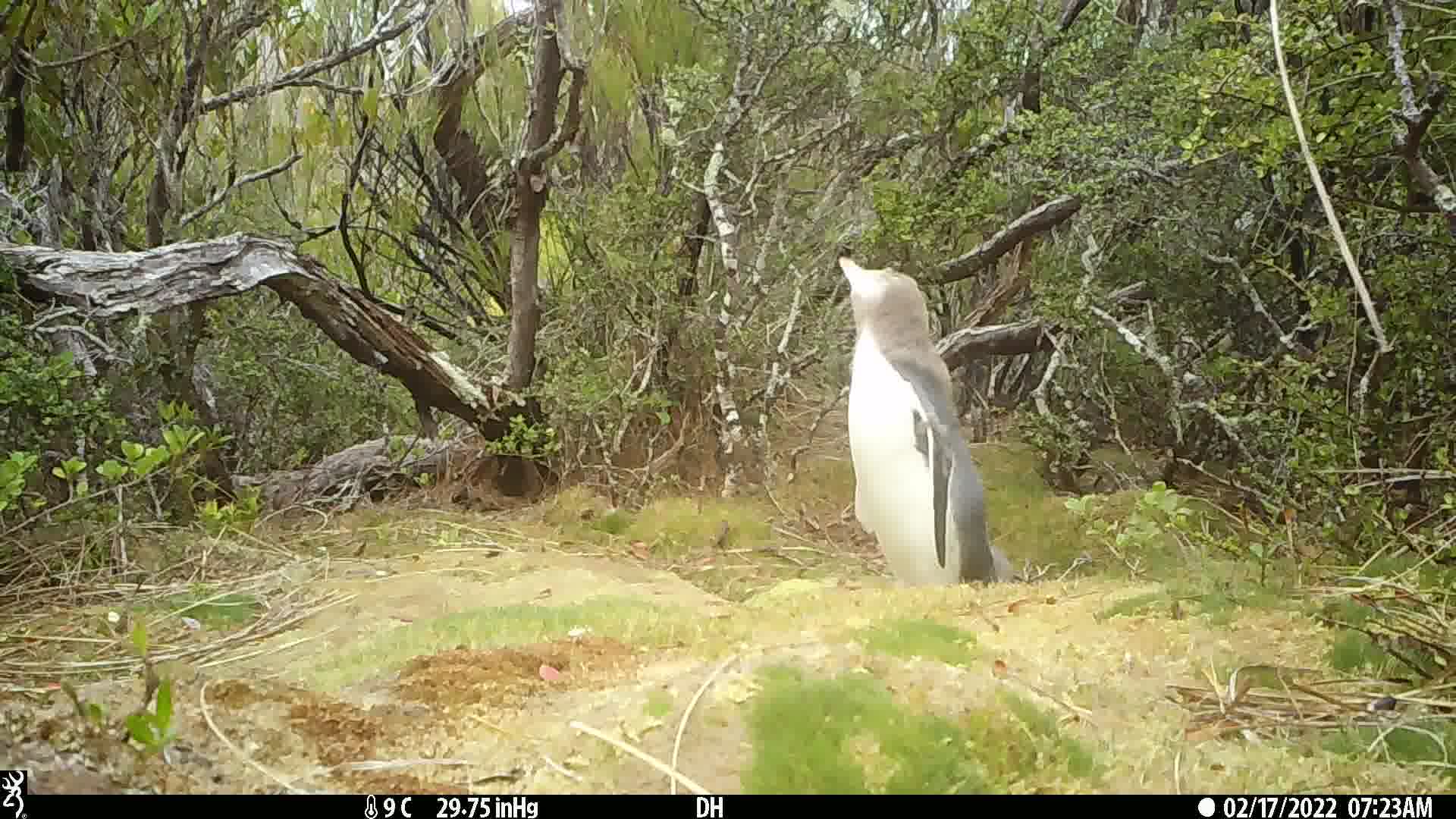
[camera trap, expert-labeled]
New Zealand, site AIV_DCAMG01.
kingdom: Animalia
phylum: Chordata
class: Aves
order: Sphenisciformes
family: Spheniscidae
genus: Megadyptes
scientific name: Megadyptes antipodes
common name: yellow-eyed penguin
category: yellow eyed penguin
Yellow eyed penguin (yellow-eyed penguin) (Megadyptes antipodes).